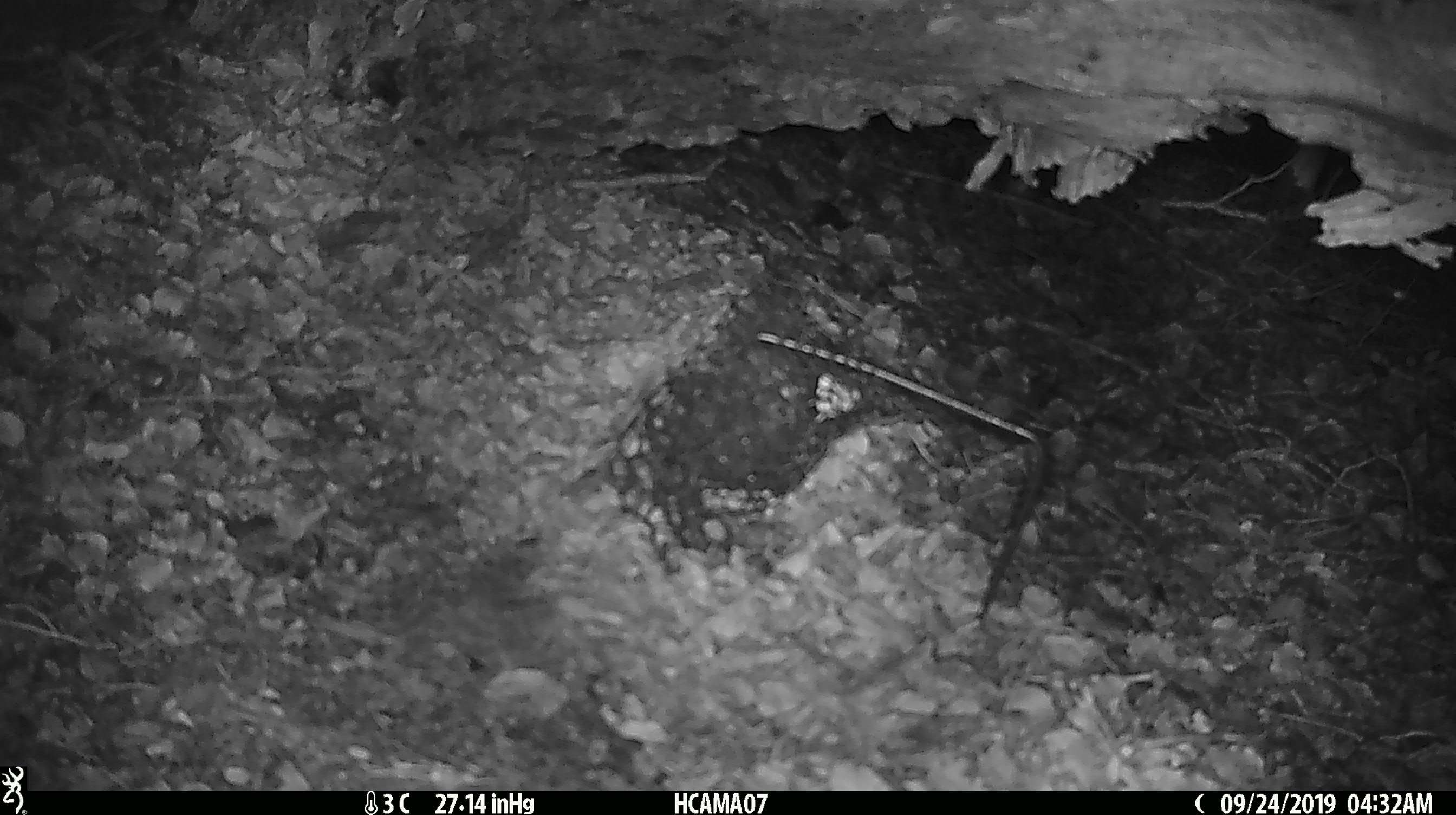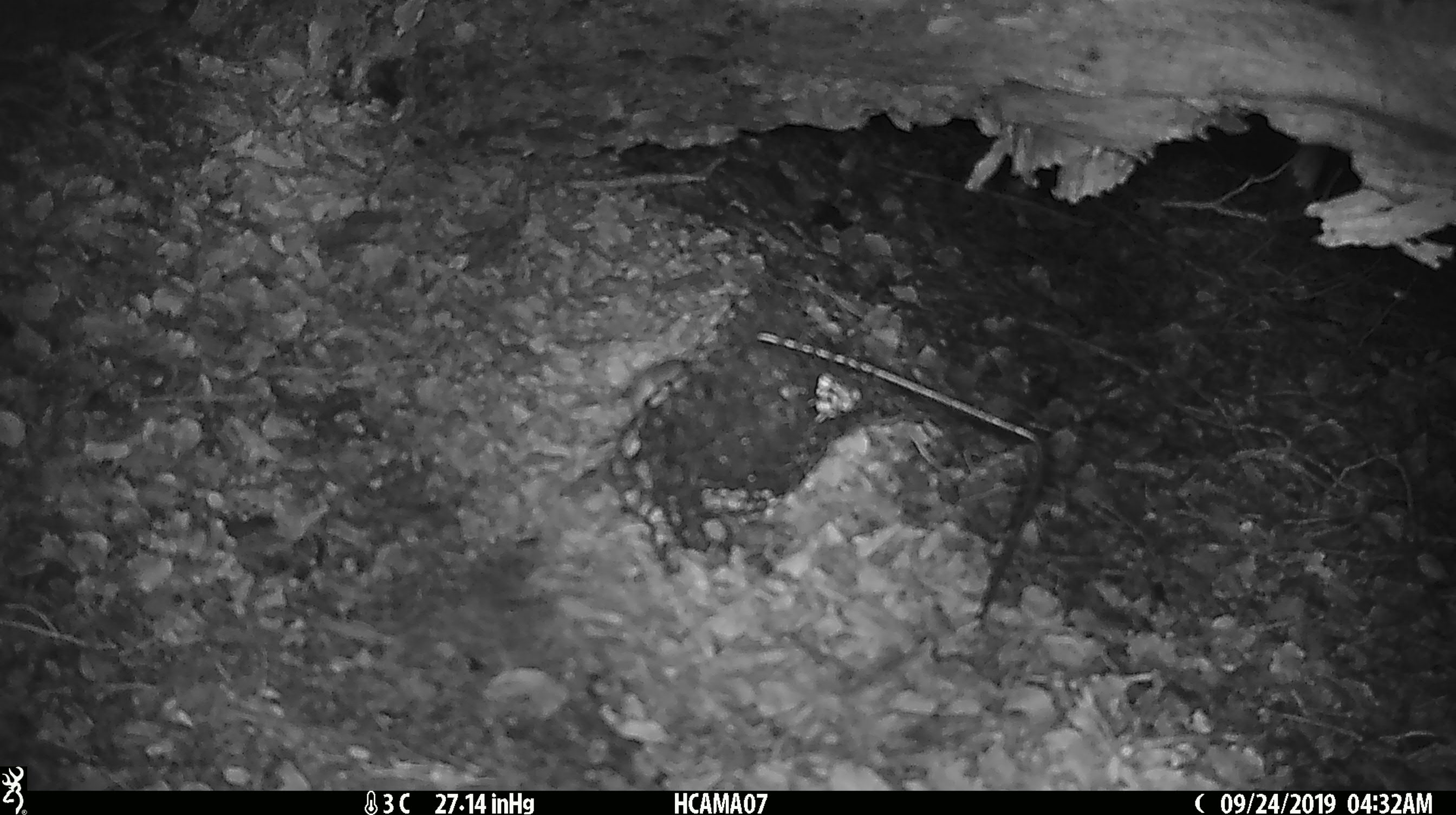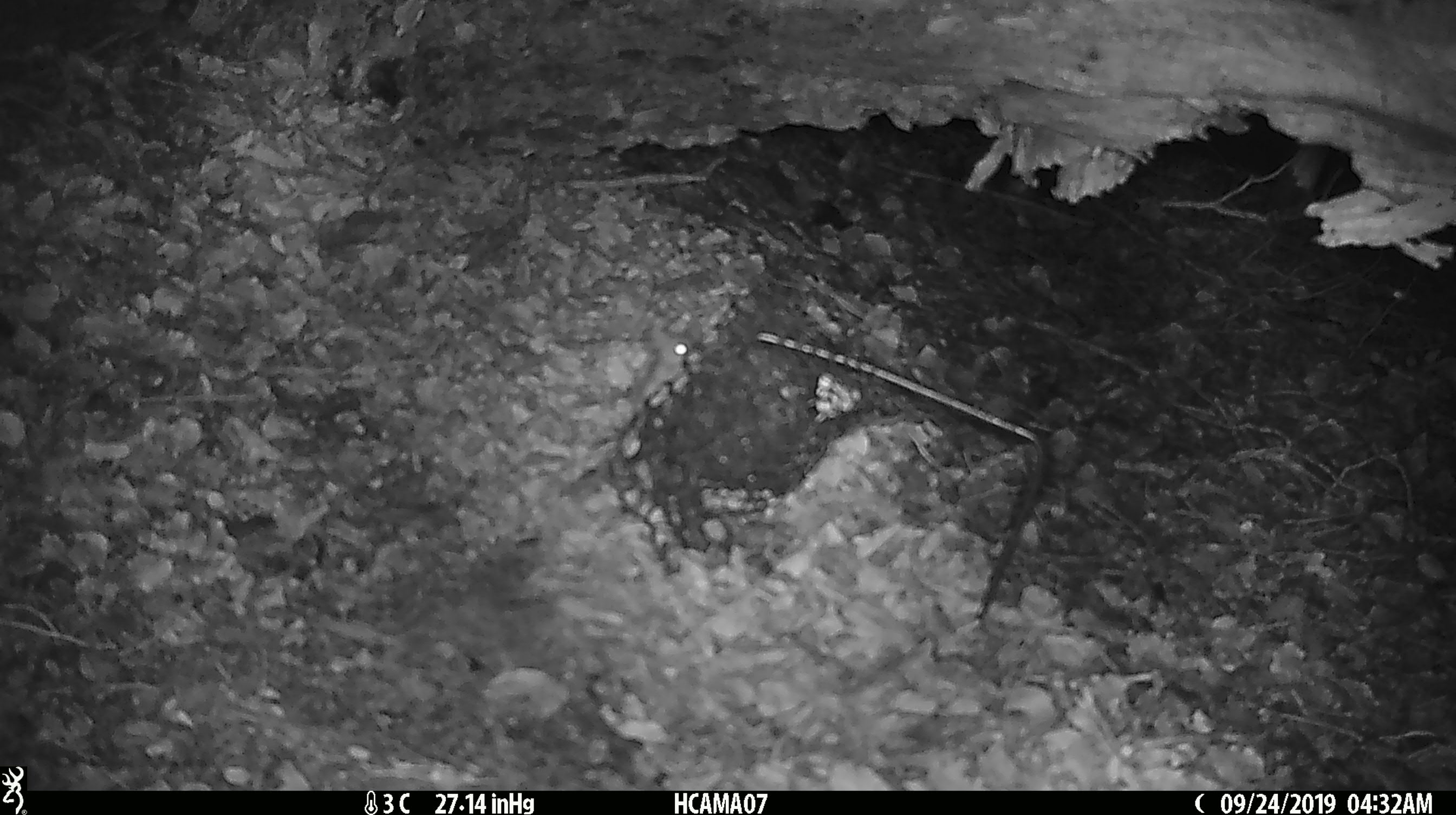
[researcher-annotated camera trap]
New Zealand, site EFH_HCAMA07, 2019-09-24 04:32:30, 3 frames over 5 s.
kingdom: Animalia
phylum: Chordata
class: Mammalia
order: Rodentia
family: Muridae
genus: Mus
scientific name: Mus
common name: mouse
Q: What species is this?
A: Mouse (Mus).